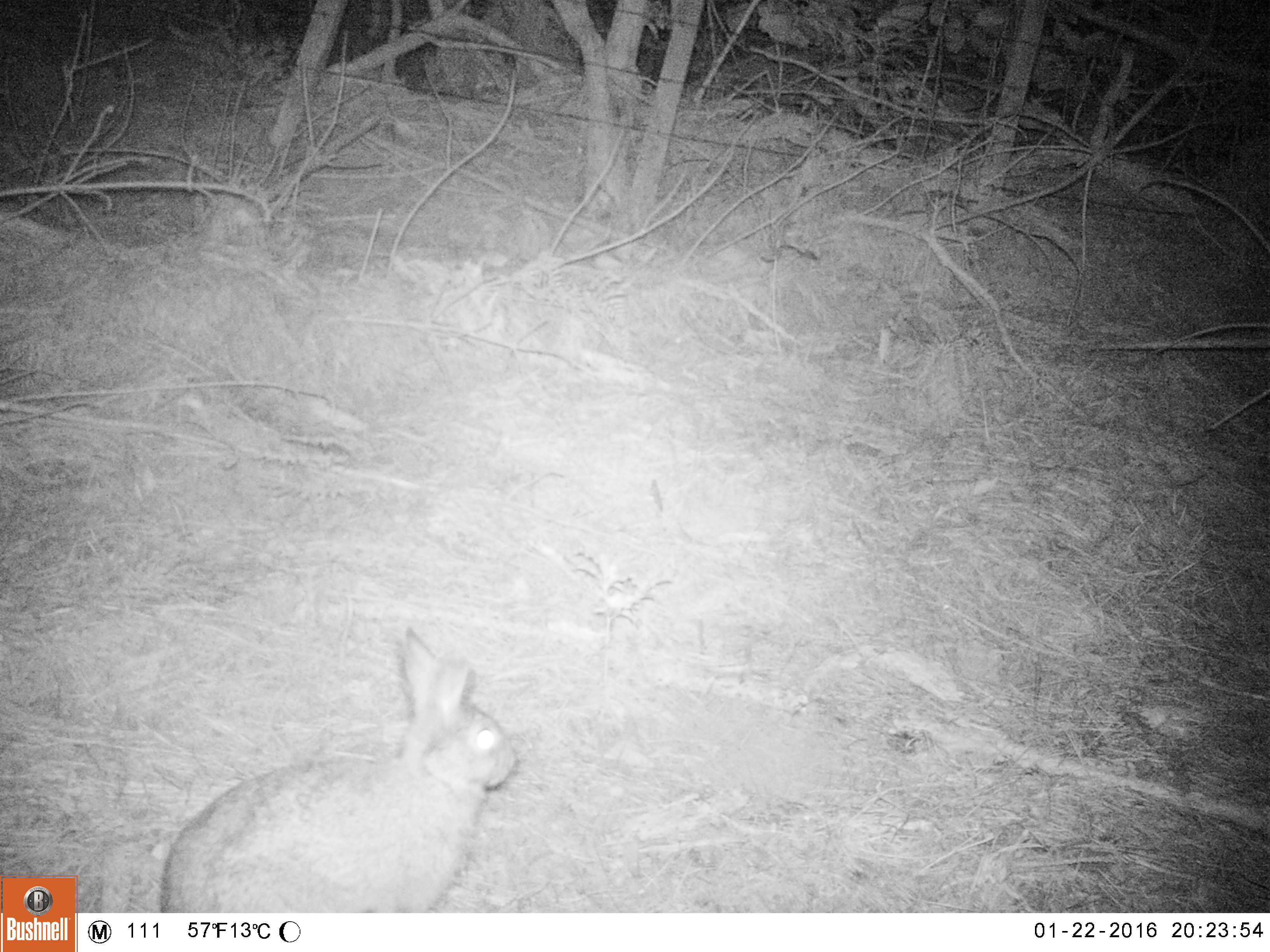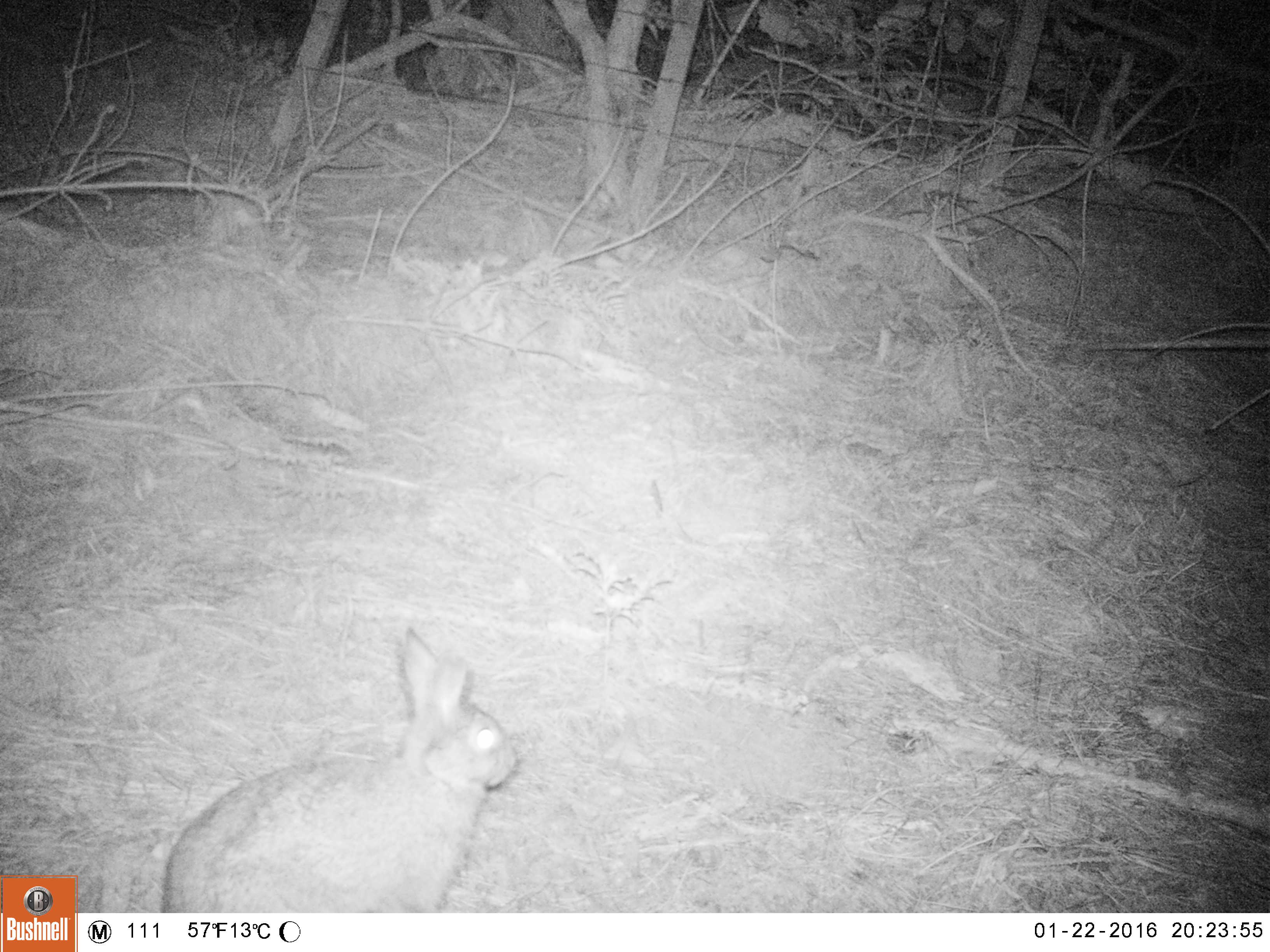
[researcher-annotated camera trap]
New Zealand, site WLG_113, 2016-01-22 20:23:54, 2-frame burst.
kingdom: Animalia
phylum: Chordata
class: Mammalia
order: Lagomorpha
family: Leporidae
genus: Oryctolagus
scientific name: Oryctolagus cuniculus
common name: european rabbit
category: rabbit